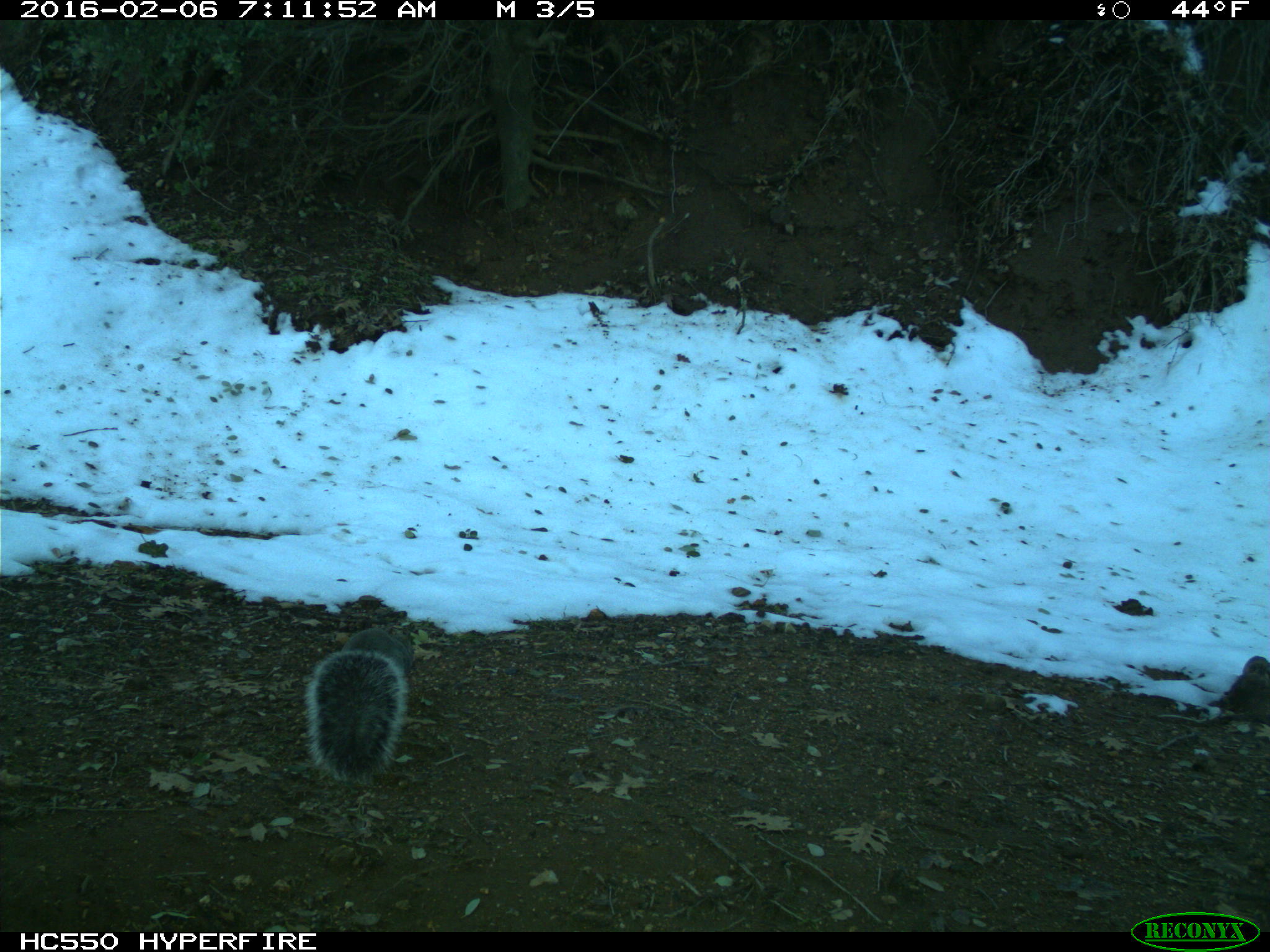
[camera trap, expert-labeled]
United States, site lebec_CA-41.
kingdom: Animalia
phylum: Chordata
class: Mammalia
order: Rodentia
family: Sciuridae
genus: Sciurus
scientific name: Sciurus carolinensis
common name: eastern gray squirrel